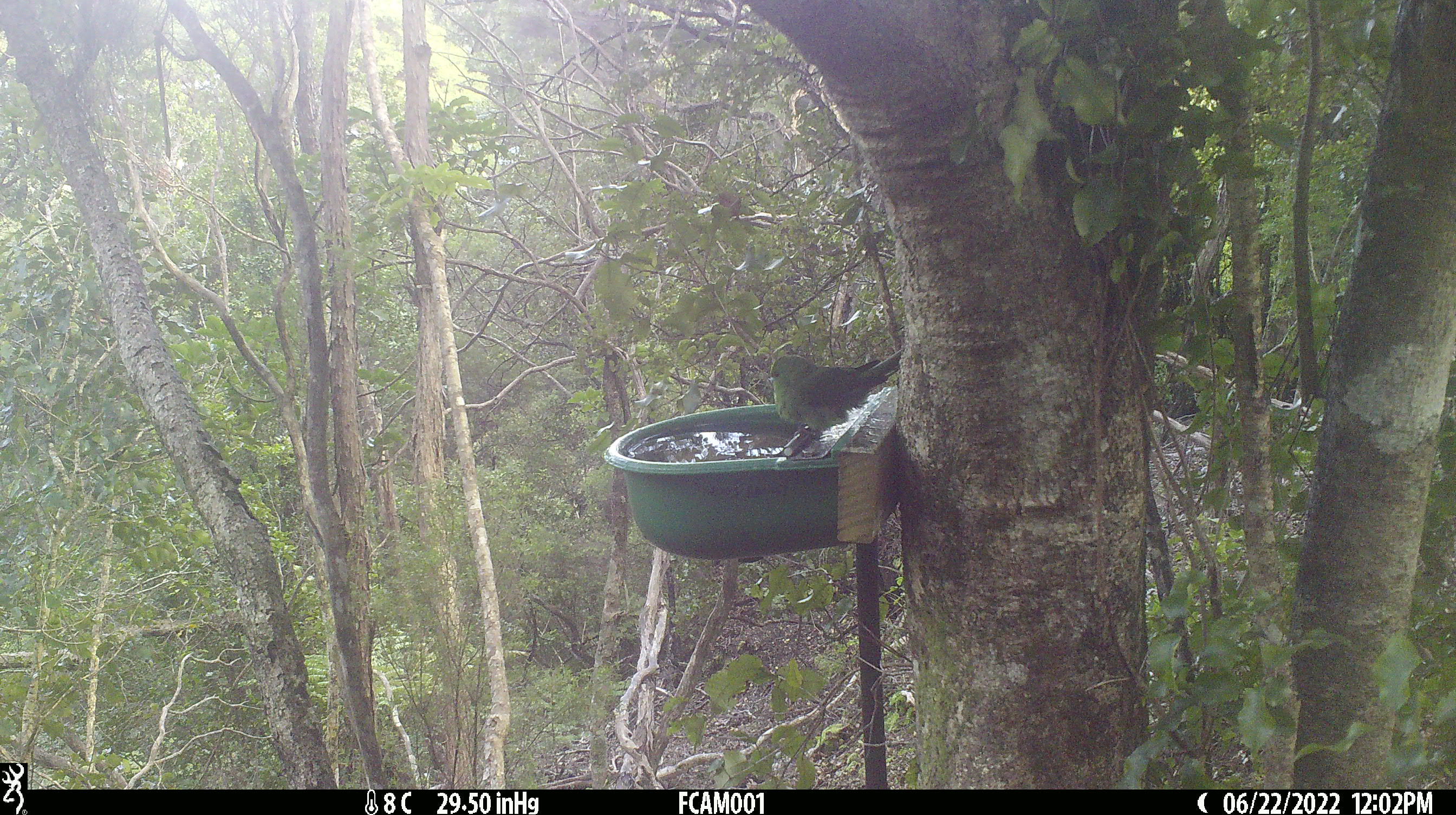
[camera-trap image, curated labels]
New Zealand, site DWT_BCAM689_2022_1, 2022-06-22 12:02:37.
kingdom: Animalia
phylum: Chordata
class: Aves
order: Psittaciformes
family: Psittaculidae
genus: Cyanoramphus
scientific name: Cyanoramphus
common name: parakeet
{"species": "parakeet (Cyanoramphus)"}